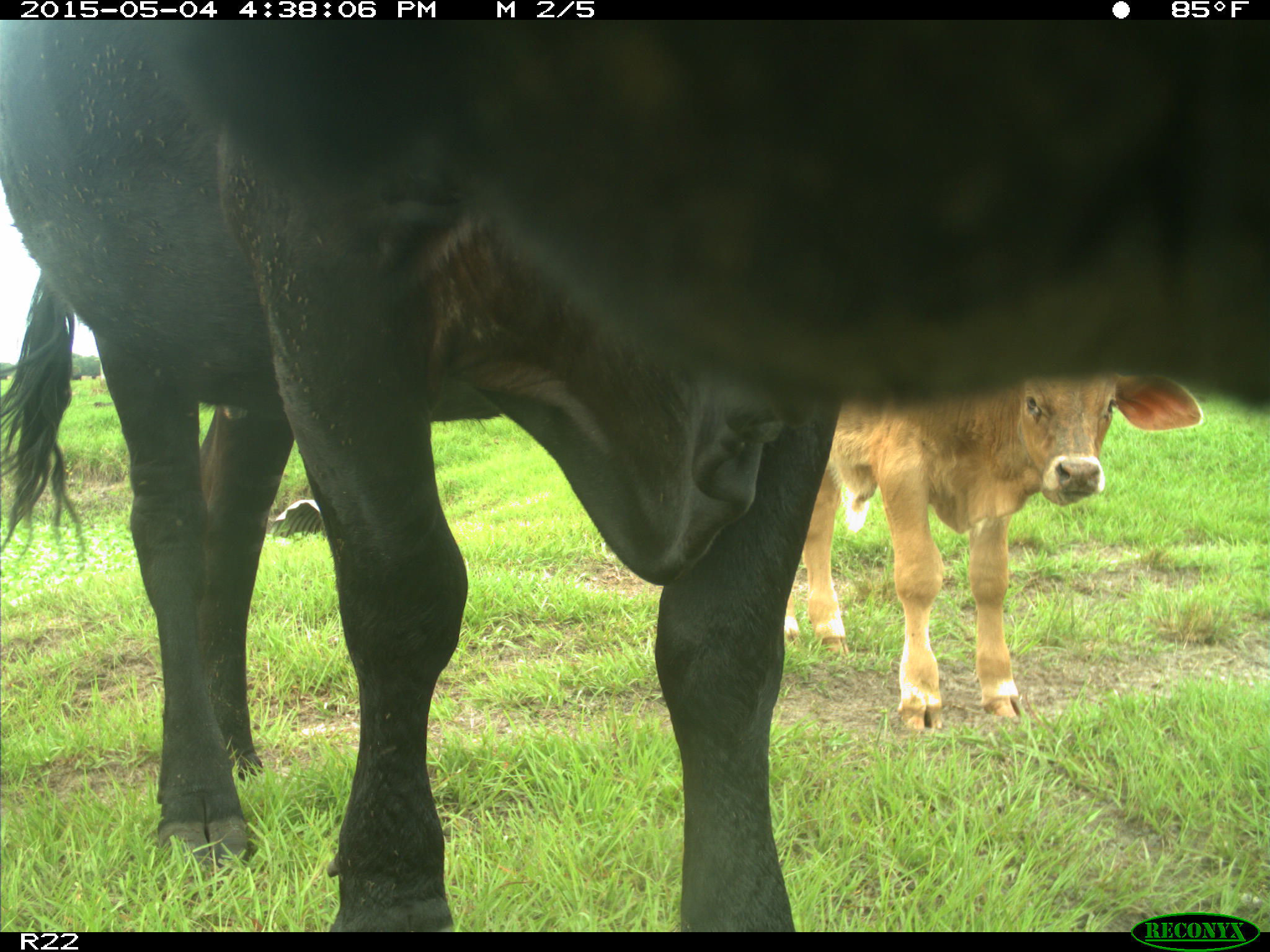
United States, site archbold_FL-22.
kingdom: Animalia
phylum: Chordata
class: Mammalia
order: Artiodactyla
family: Bovidae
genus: Bos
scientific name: Bos taurus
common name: domestic cow